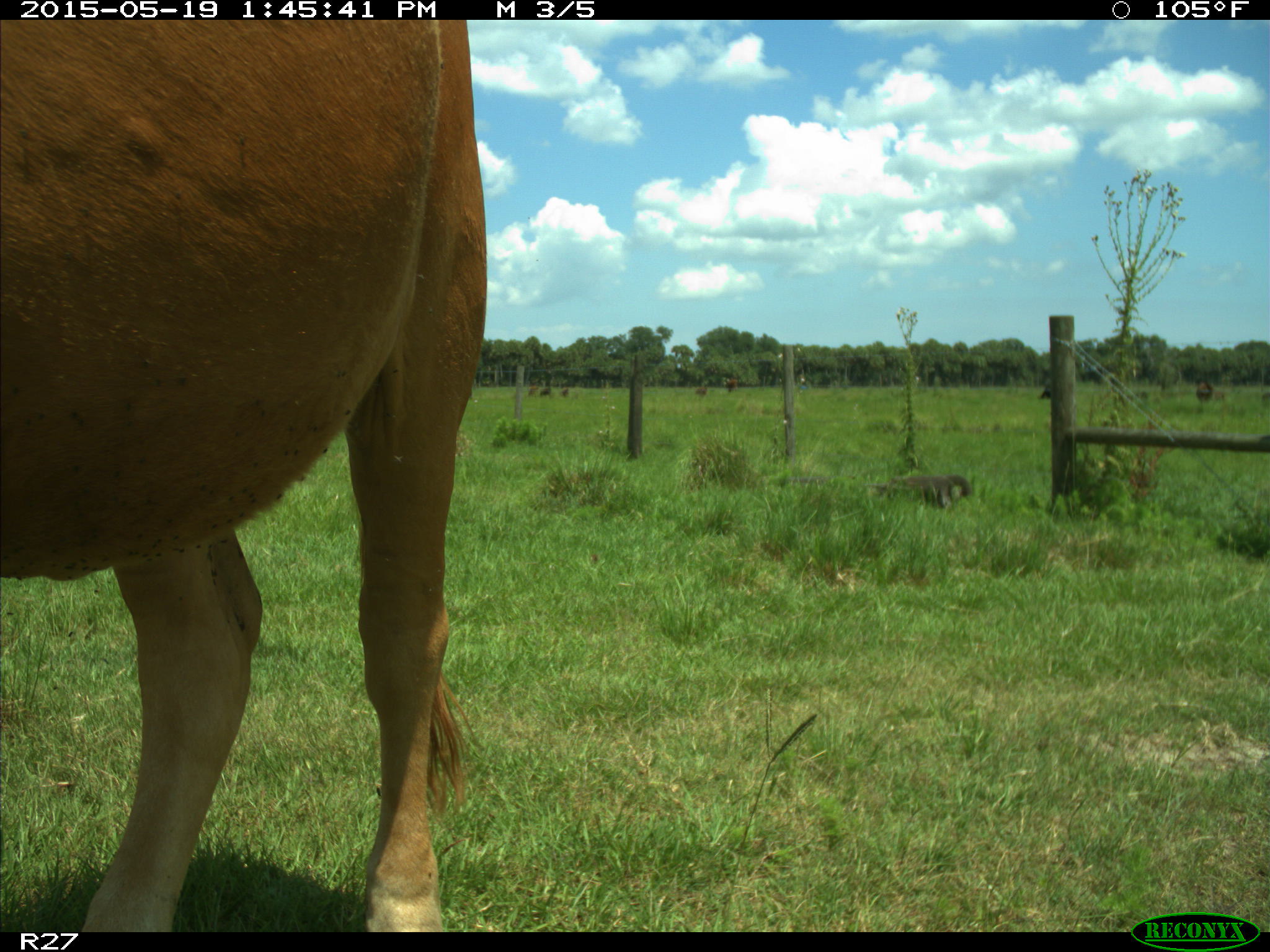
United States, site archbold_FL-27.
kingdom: Animalia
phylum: Chordata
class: Mammalia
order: Artiodactyla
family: Bovidae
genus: Bos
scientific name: Bos taurus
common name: domestic cow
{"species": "Bos taurus (domestic cow)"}